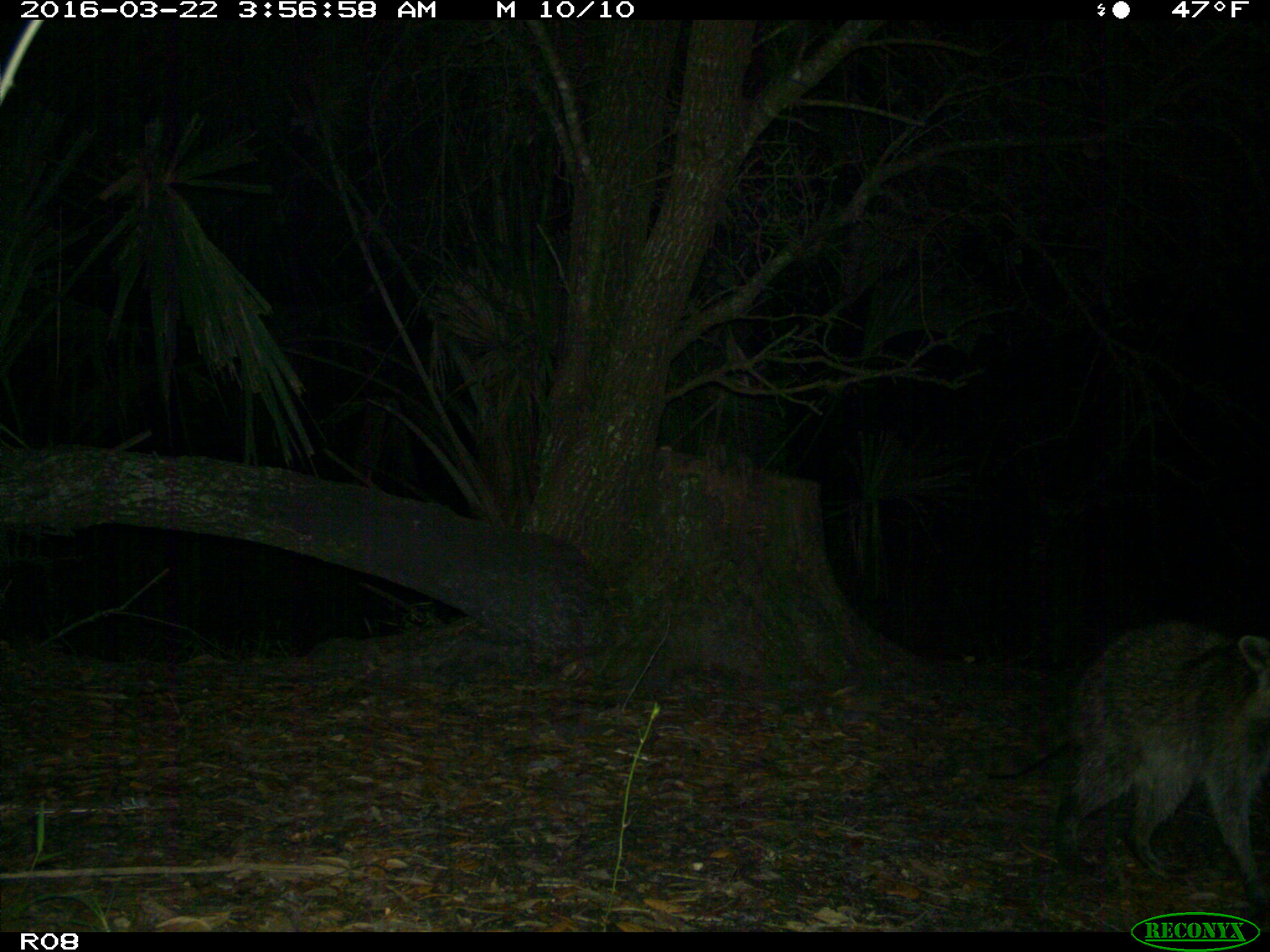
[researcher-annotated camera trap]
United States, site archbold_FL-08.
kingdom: Animalia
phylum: Chordata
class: Mammalia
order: Carnivora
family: Procyonidae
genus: Procyon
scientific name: Procyon lotor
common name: common raccoon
Procyon lotor (common raccoon).